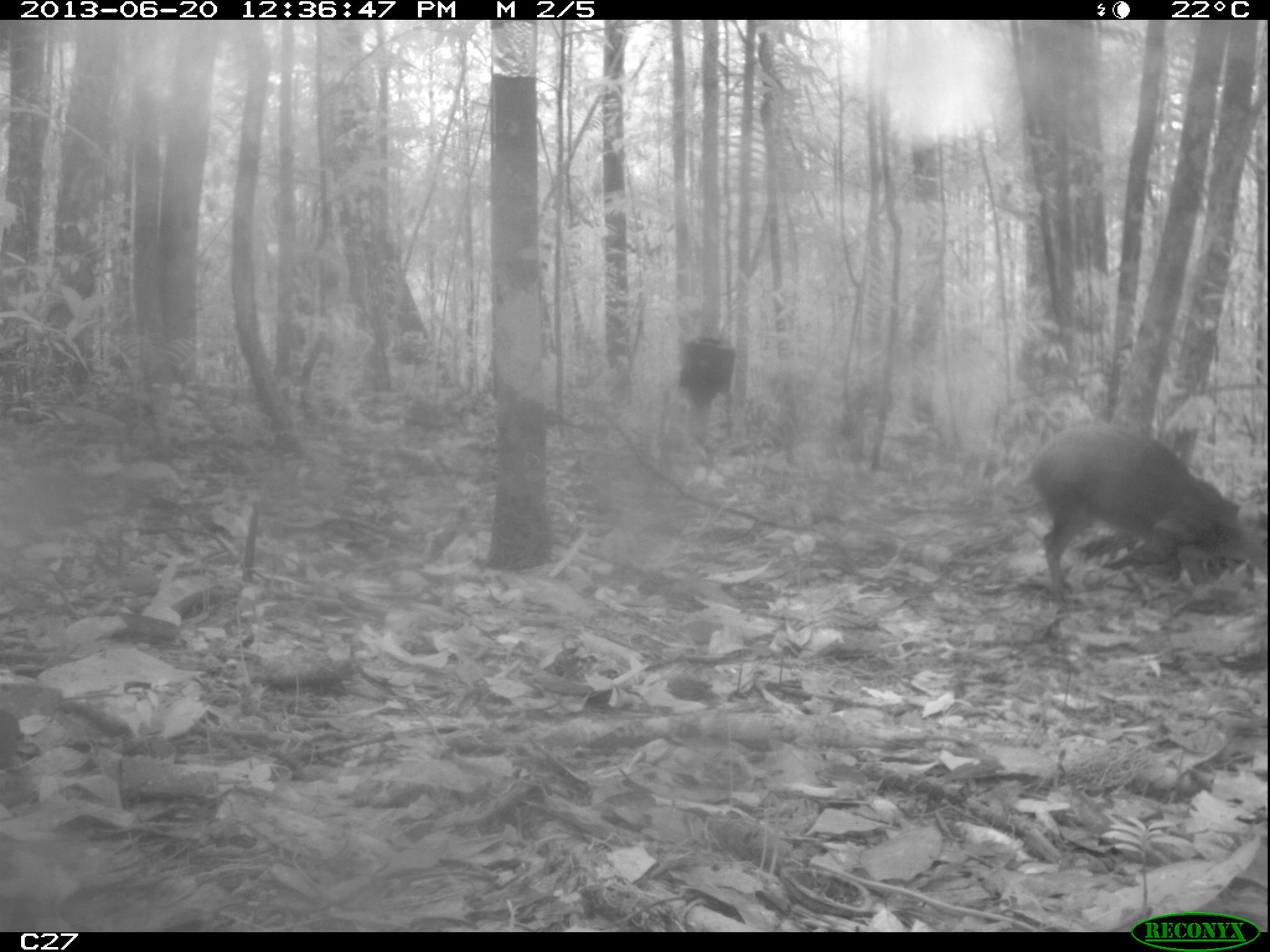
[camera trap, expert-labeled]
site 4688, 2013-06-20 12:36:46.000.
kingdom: Animalia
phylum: Chordata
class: Mammalia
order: Rodentia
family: Dasyproctidae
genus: Dasyprocta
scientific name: Dasyprocta leporina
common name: red-rumped agouti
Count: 1.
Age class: adult.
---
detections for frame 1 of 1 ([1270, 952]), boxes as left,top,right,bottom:
dasyprocta leporina: 1027,425,1263,592